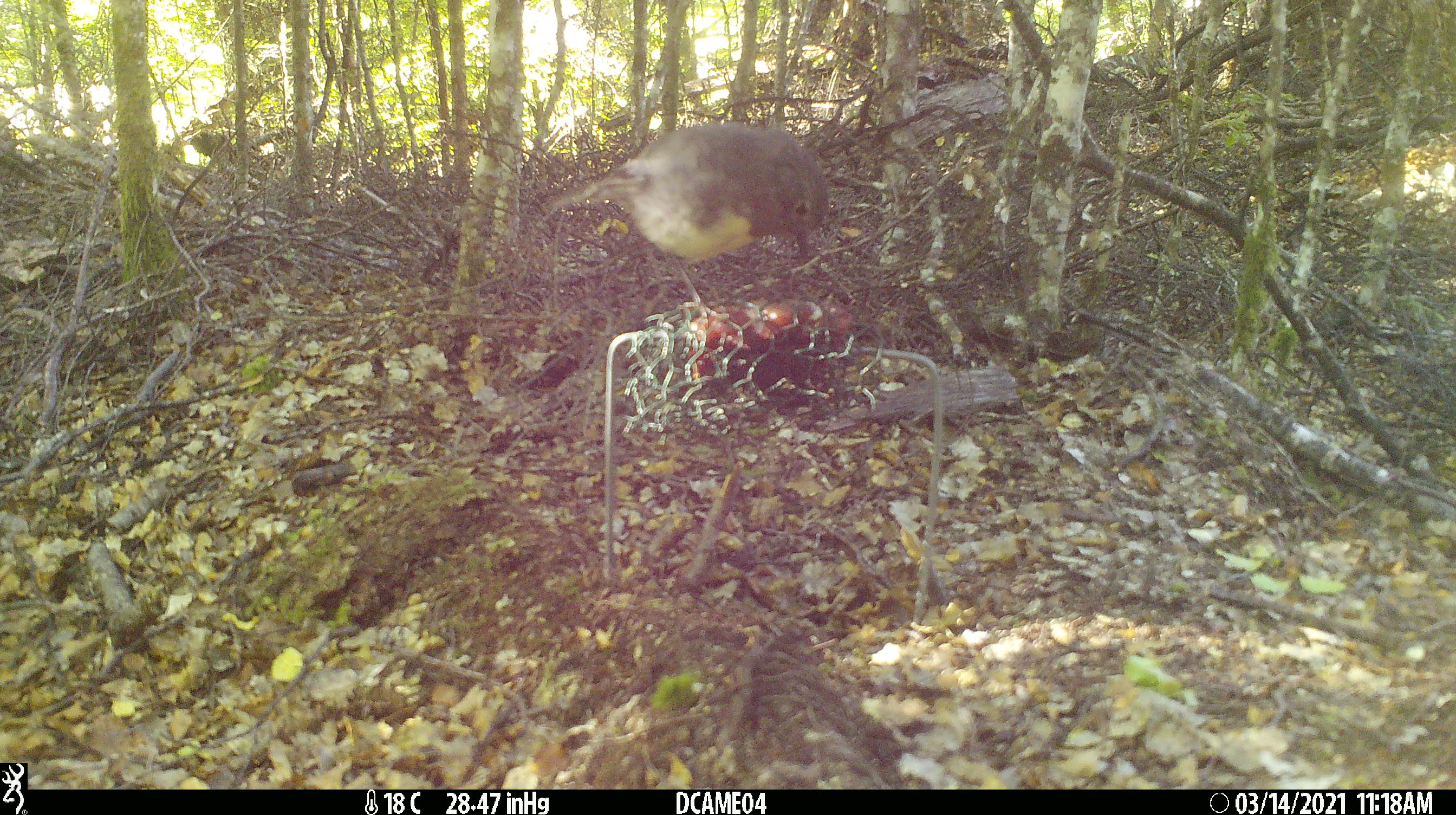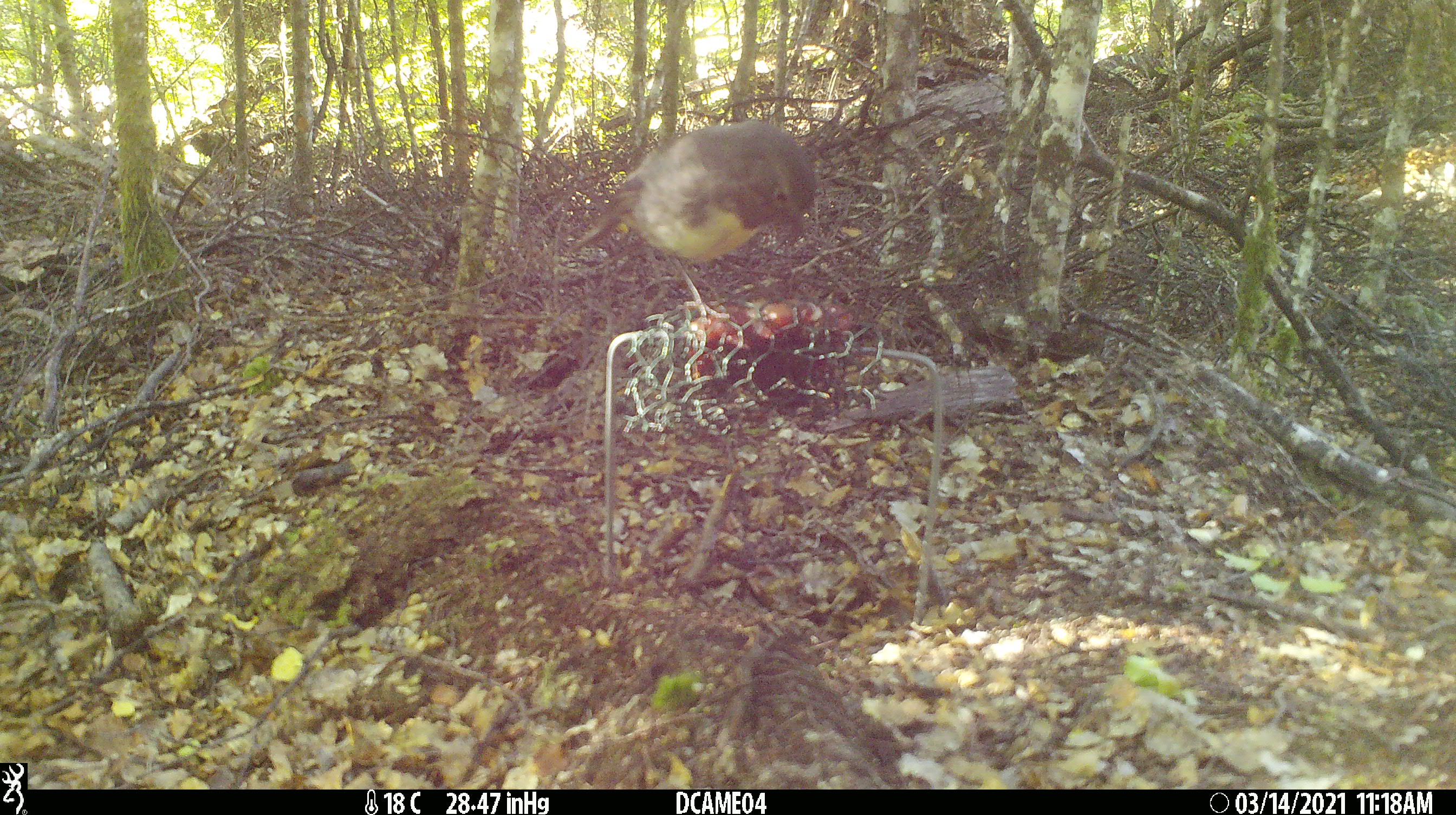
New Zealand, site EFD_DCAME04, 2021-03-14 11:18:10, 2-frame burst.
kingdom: Animalia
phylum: Chordata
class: Aves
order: Passeriformes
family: Petroicidae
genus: Petroica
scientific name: Petroica australis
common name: new zealand robin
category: robin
Robin (new zealand robin) (Petroica australis).